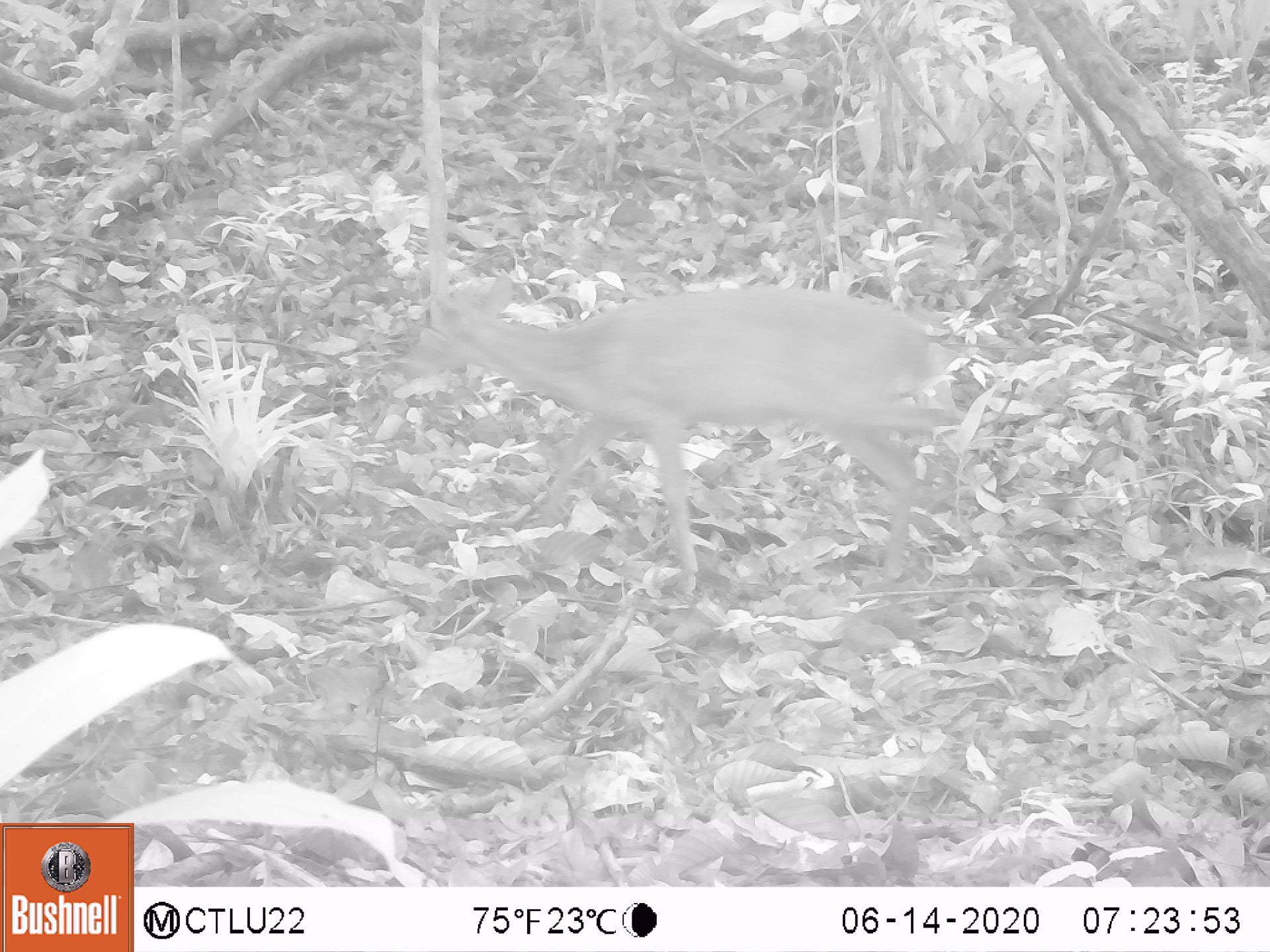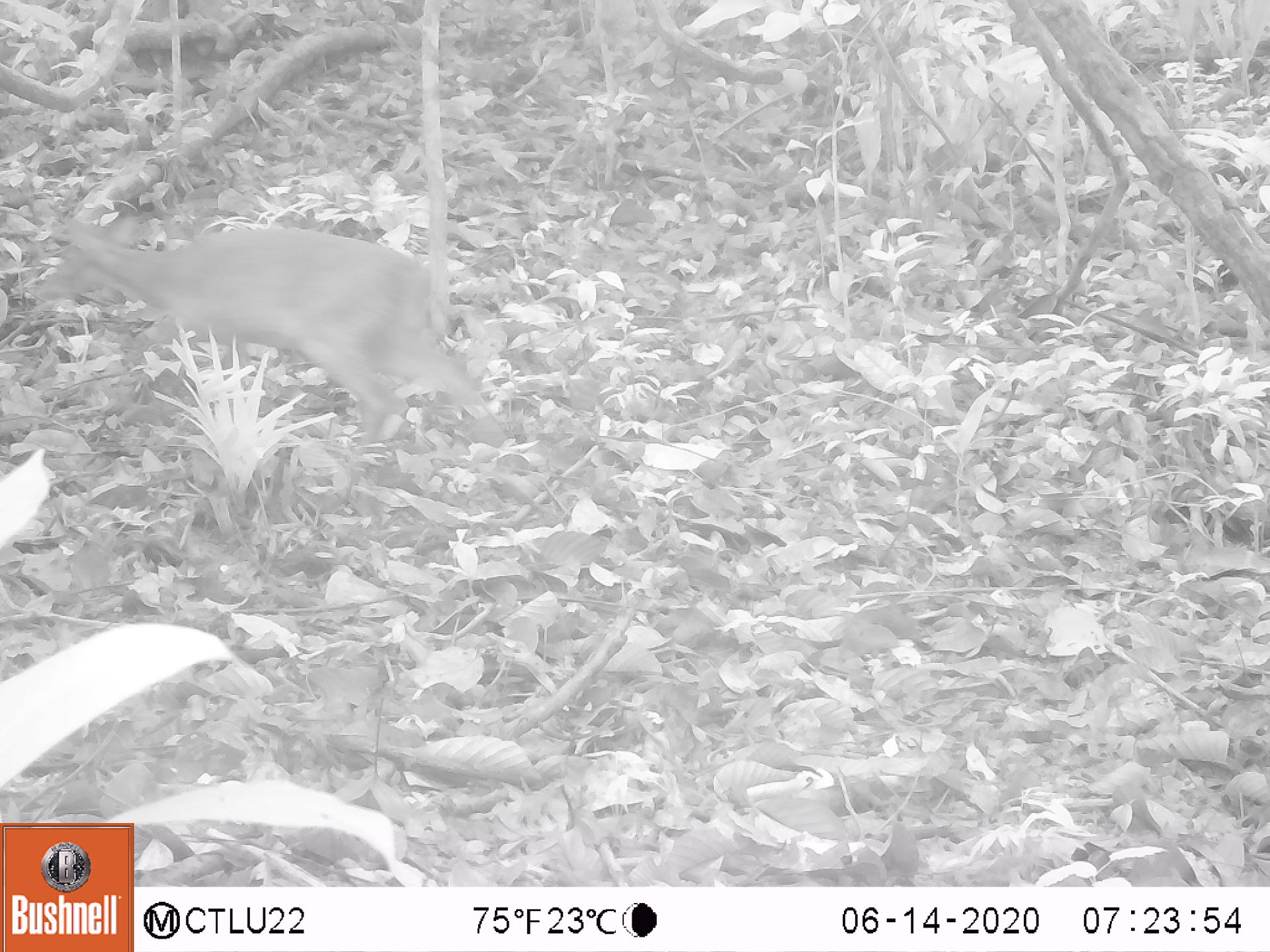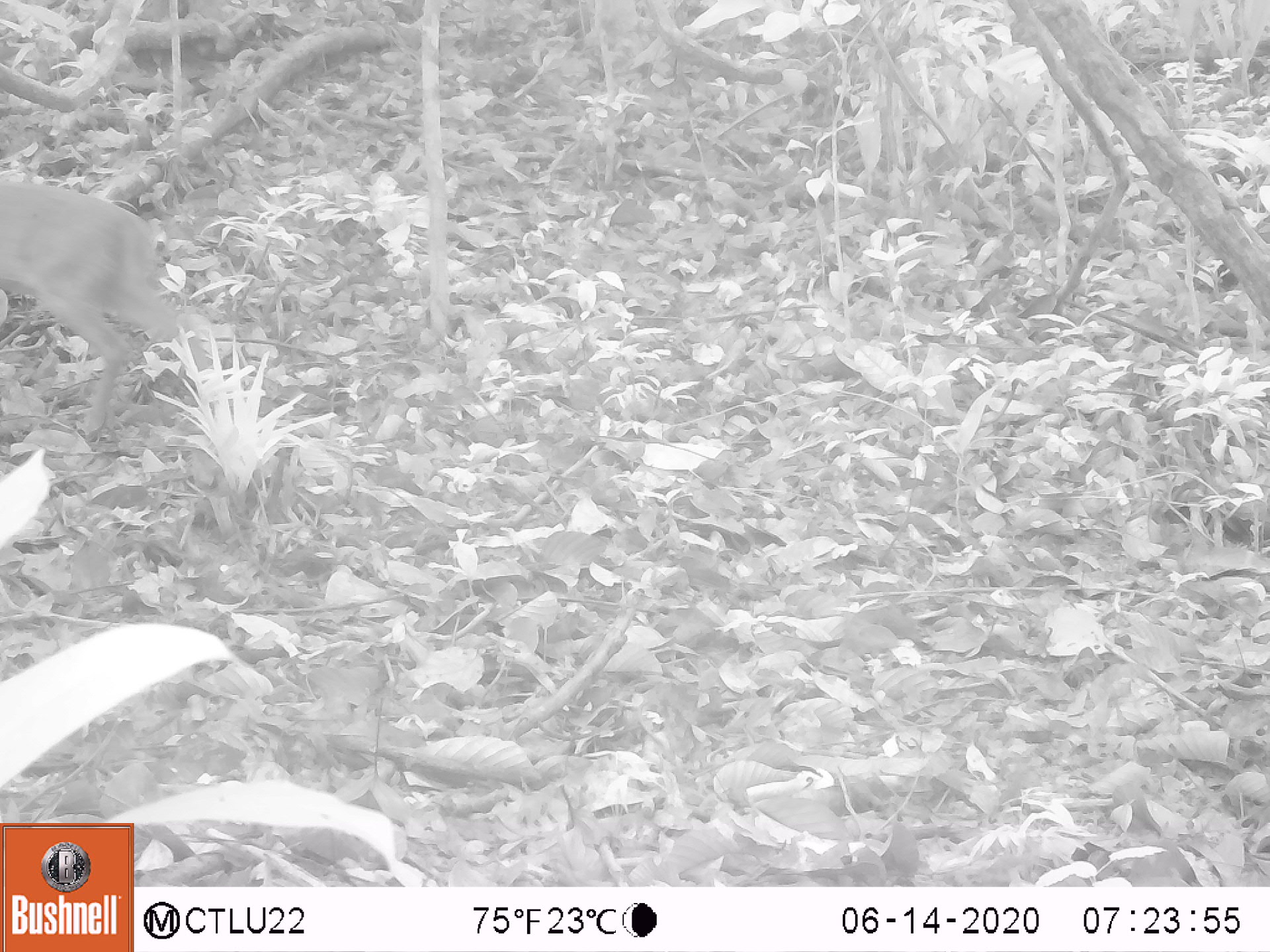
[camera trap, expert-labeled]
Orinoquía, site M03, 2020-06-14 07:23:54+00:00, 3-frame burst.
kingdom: Animalia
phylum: Chordata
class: Mammalia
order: Artiodactyla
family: Cervidae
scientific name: Cervidae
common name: deer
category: unknown cervid